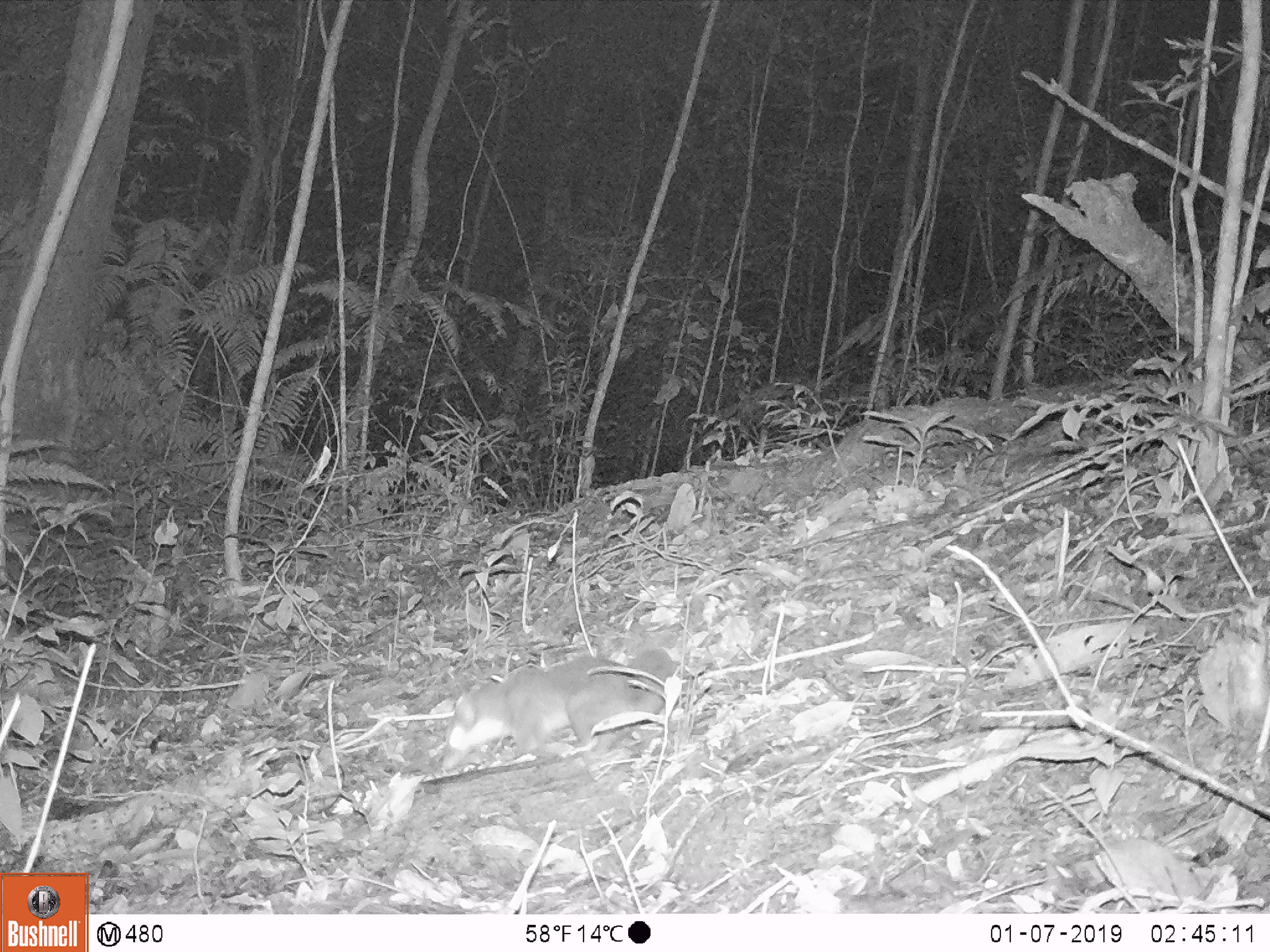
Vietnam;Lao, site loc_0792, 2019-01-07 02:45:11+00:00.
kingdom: Animalia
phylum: Chordata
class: Mammalia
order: Carnivora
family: Mustelidae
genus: Melogale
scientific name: Melogale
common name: ferret badger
Ferret badger (Melogale). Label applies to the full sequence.